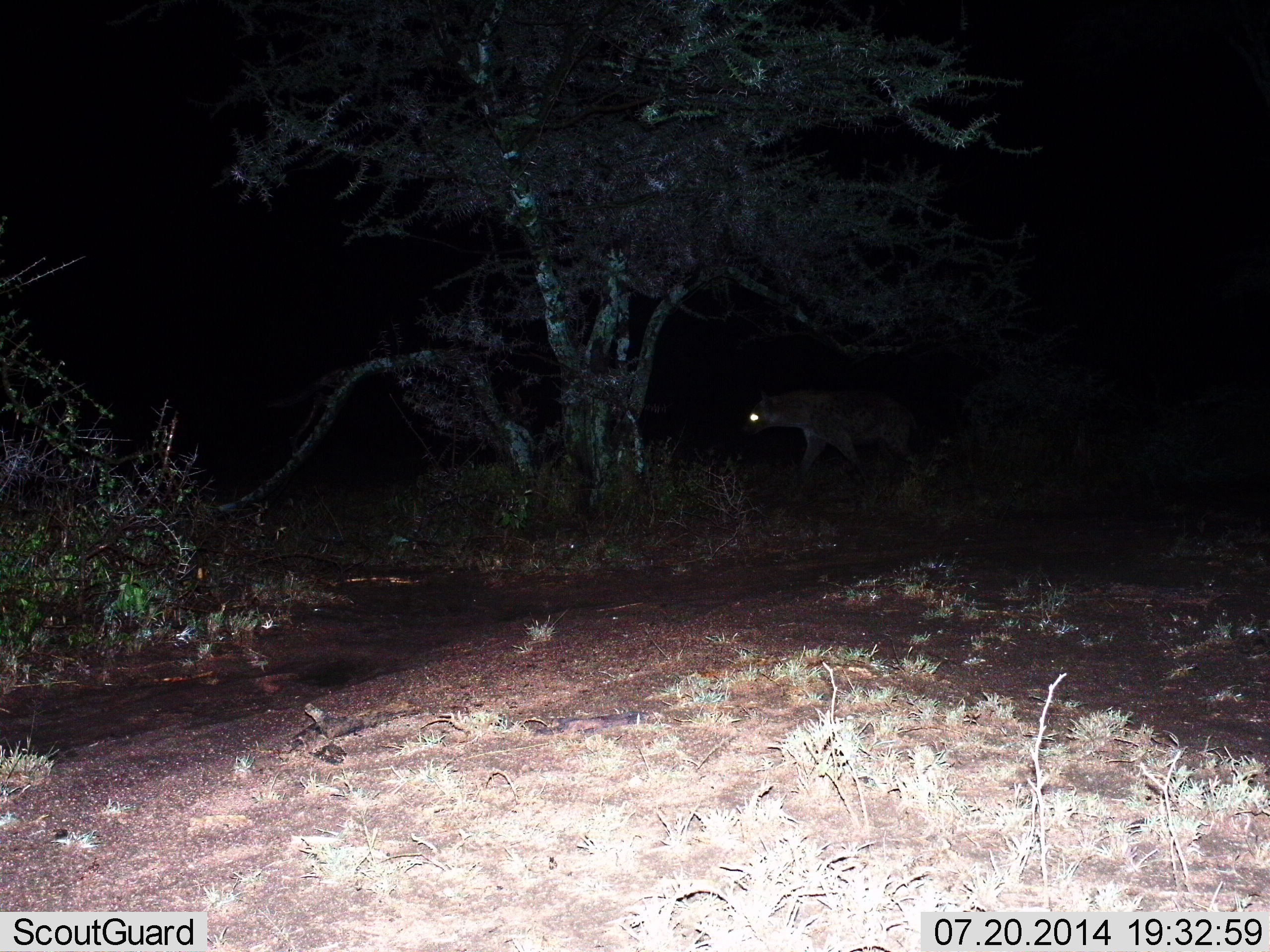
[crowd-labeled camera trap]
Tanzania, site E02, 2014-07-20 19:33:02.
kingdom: Animalia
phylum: Chordata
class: Mammalia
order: Carnivora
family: Hyaenidae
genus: Crocuta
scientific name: Crocuta crocuta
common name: spotted hyena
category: hyenaspotted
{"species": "hyenaspotted (spotted hyena) (Crocuta crocuta)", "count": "1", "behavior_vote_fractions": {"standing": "10%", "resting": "0%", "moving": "100%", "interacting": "0%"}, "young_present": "0%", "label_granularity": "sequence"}